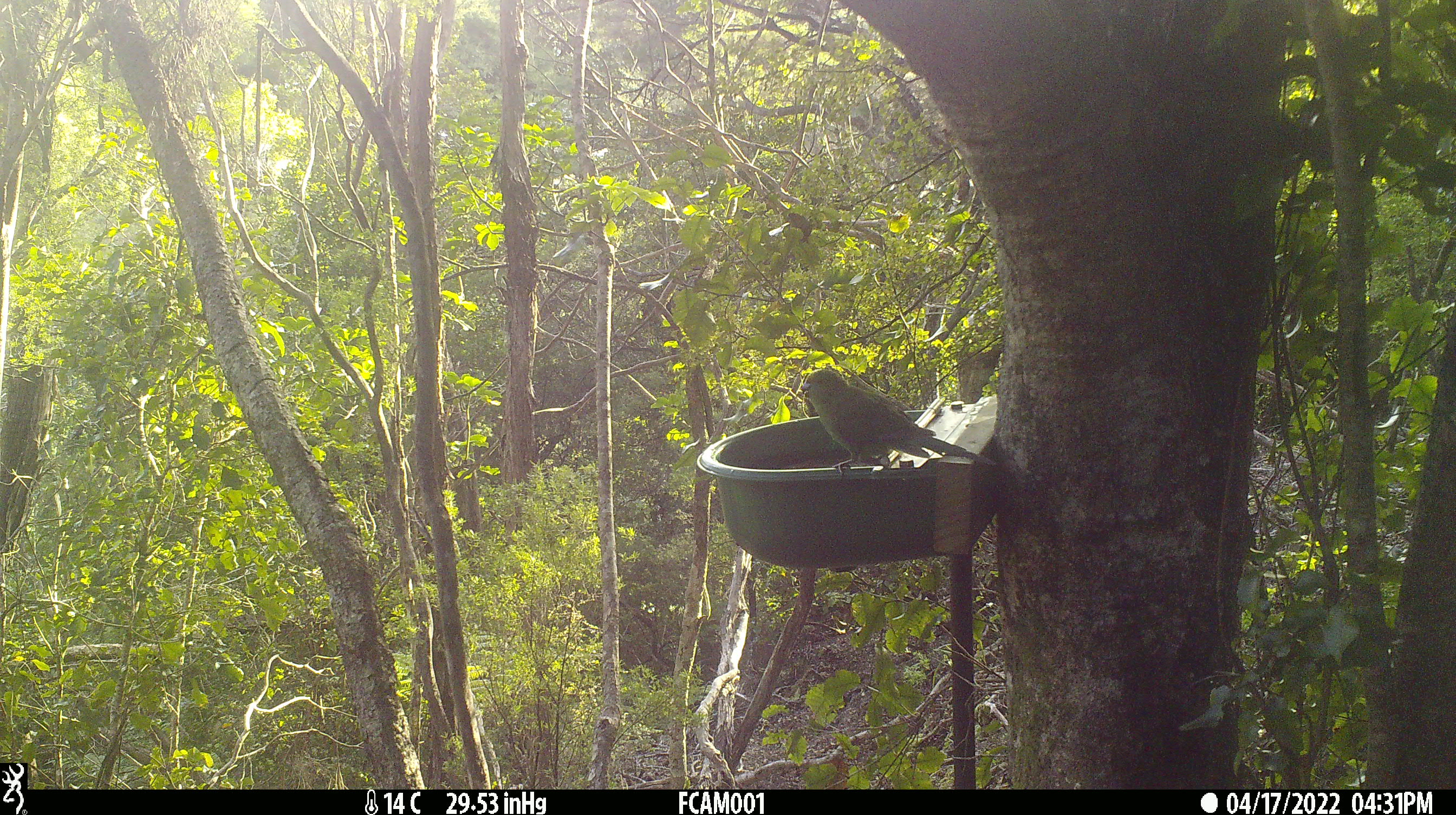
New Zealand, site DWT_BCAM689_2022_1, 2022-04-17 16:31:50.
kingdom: Animalia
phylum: Chordata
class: Aves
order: Psittaciformes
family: Psittaculidae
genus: Cyanoramphus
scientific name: Cyanoramphus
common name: parakeet